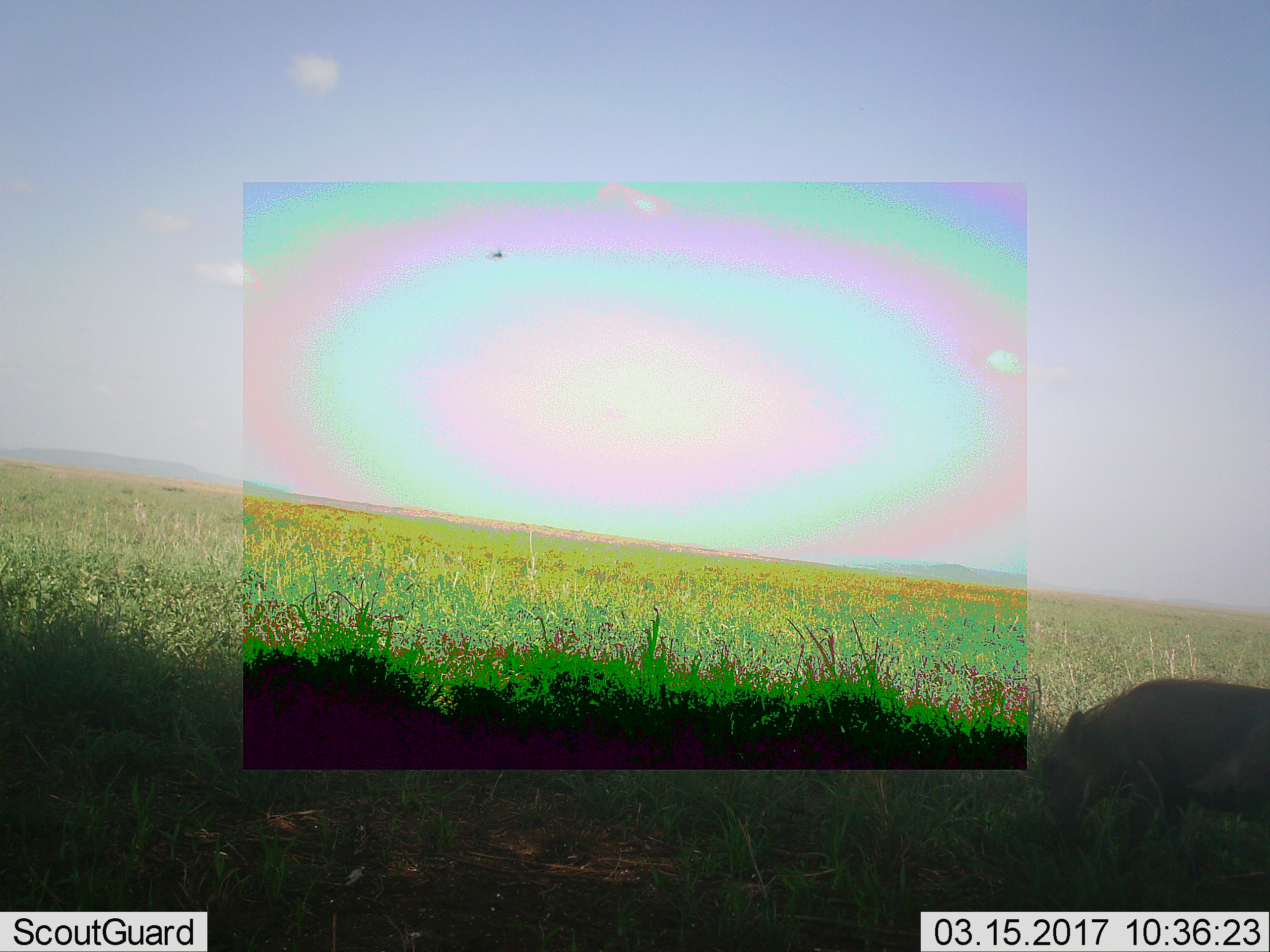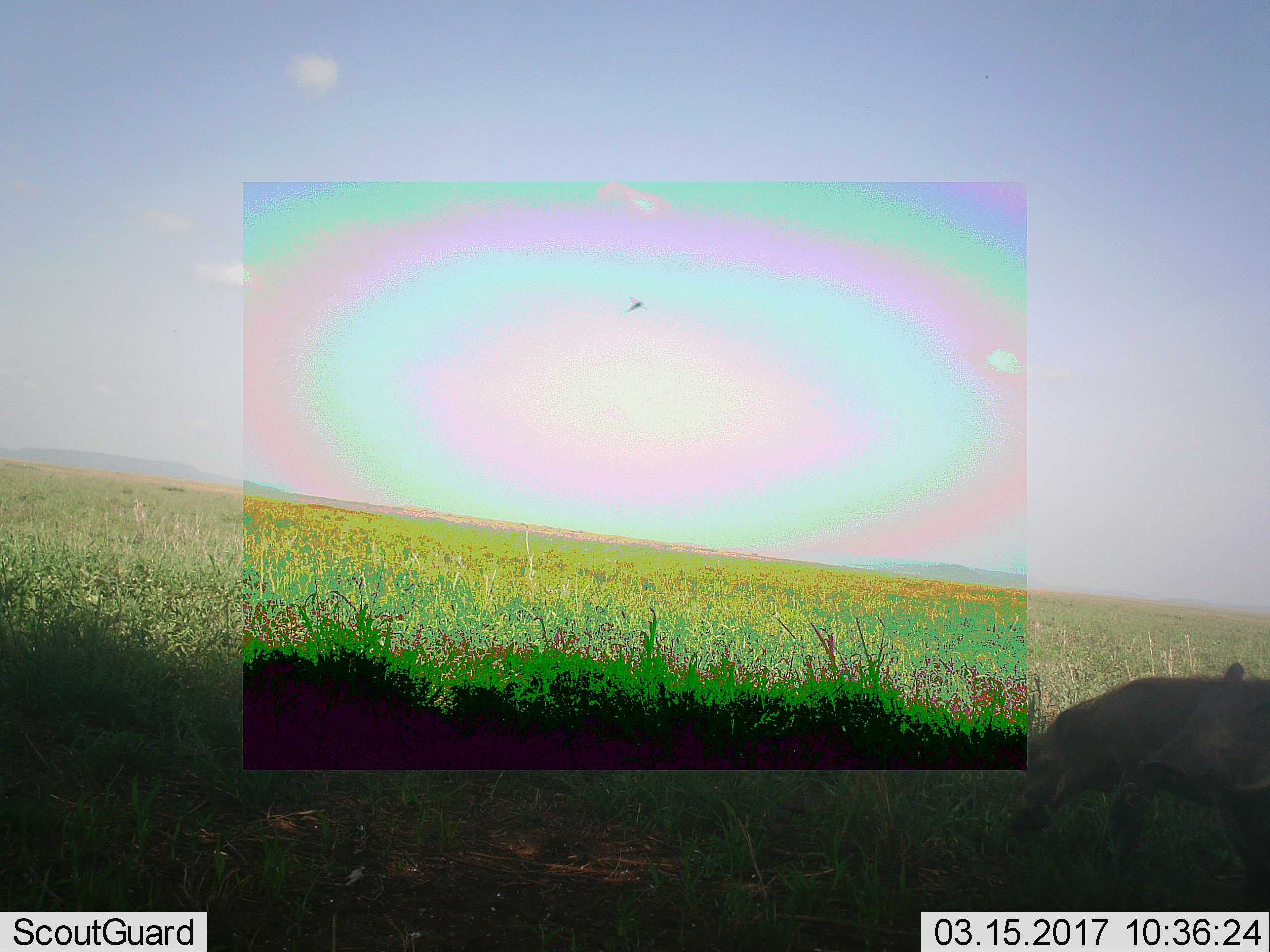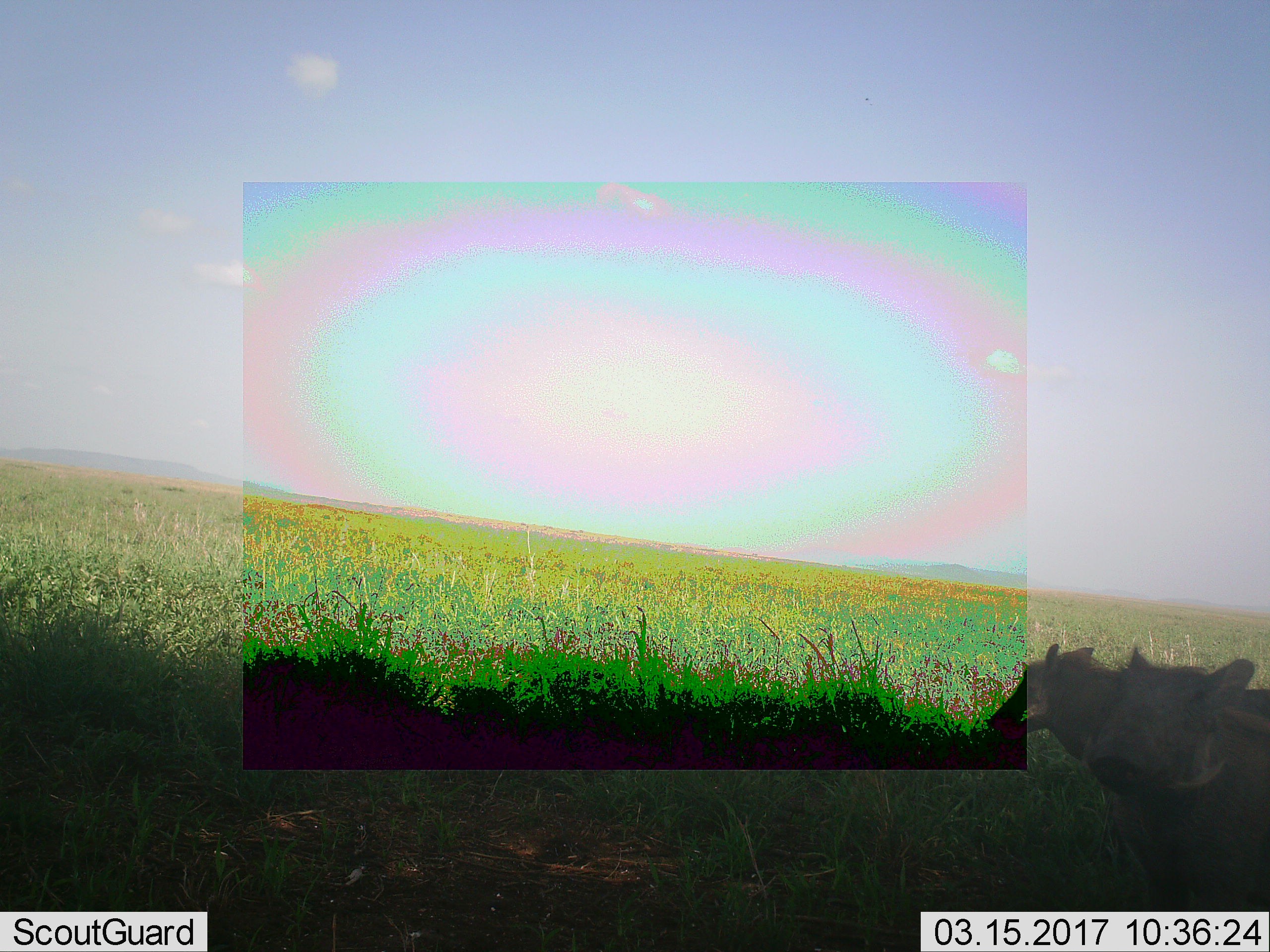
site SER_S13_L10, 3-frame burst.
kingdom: Animalia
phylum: Chordata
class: Mammalia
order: Artiodactyla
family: Suidae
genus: Phacochoerus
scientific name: Phacochoerus africanus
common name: warthog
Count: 2.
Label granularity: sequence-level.